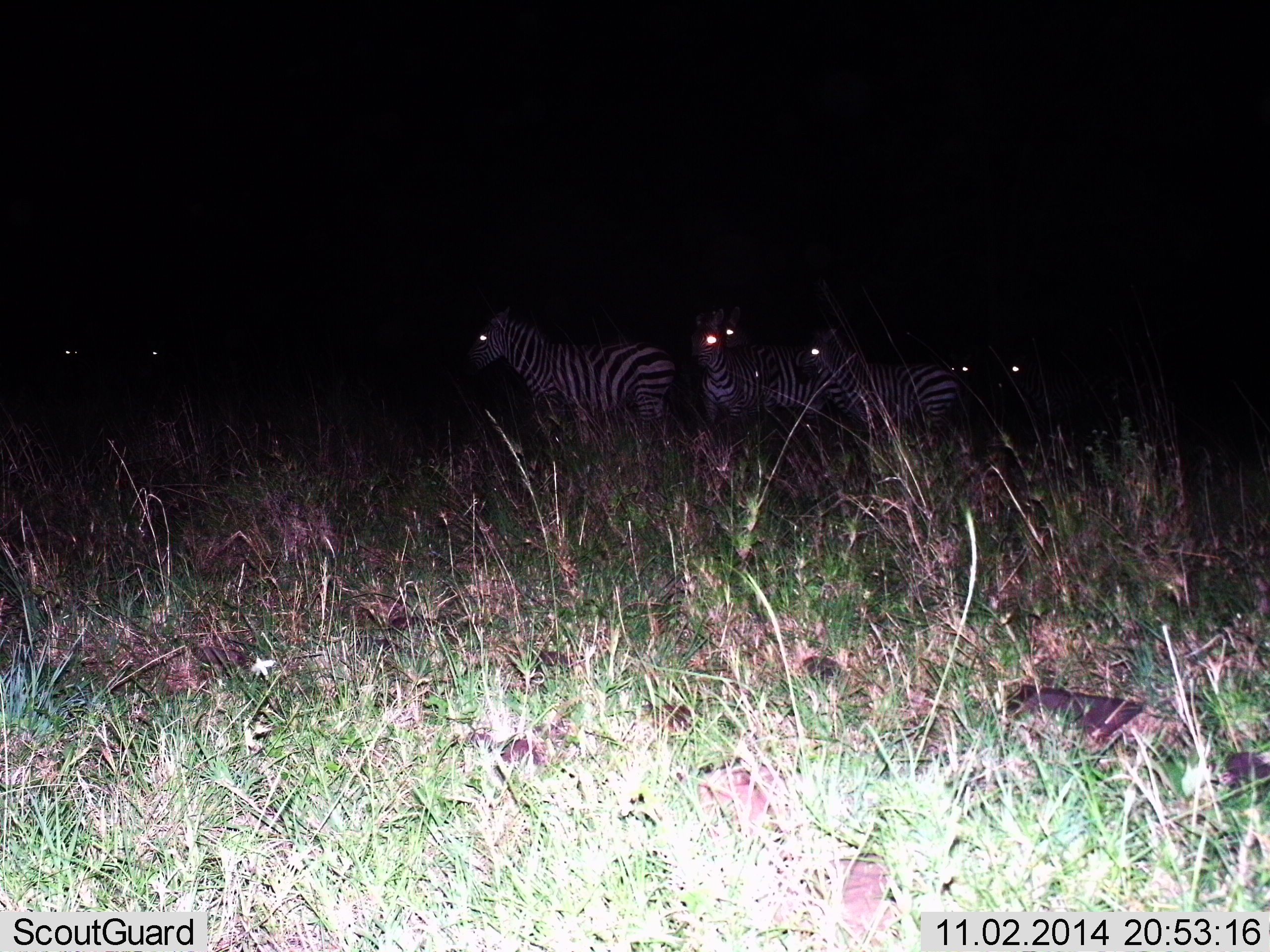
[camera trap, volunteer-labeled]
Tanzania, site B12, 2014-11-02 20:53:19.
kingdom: Animalia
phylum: Chordata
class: Mammalia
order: Perissodactyla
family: Equidae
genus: Equus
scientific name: Equus quagga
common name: plains zebra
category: zebra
Zebra (plains zebra) (Equus quagga), count 7. Behavior (volunteer vote fractions): standing 70%, resting 10%, moving 30%, interacting 0%. Young present (vote fraction): 0%. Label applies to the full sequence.